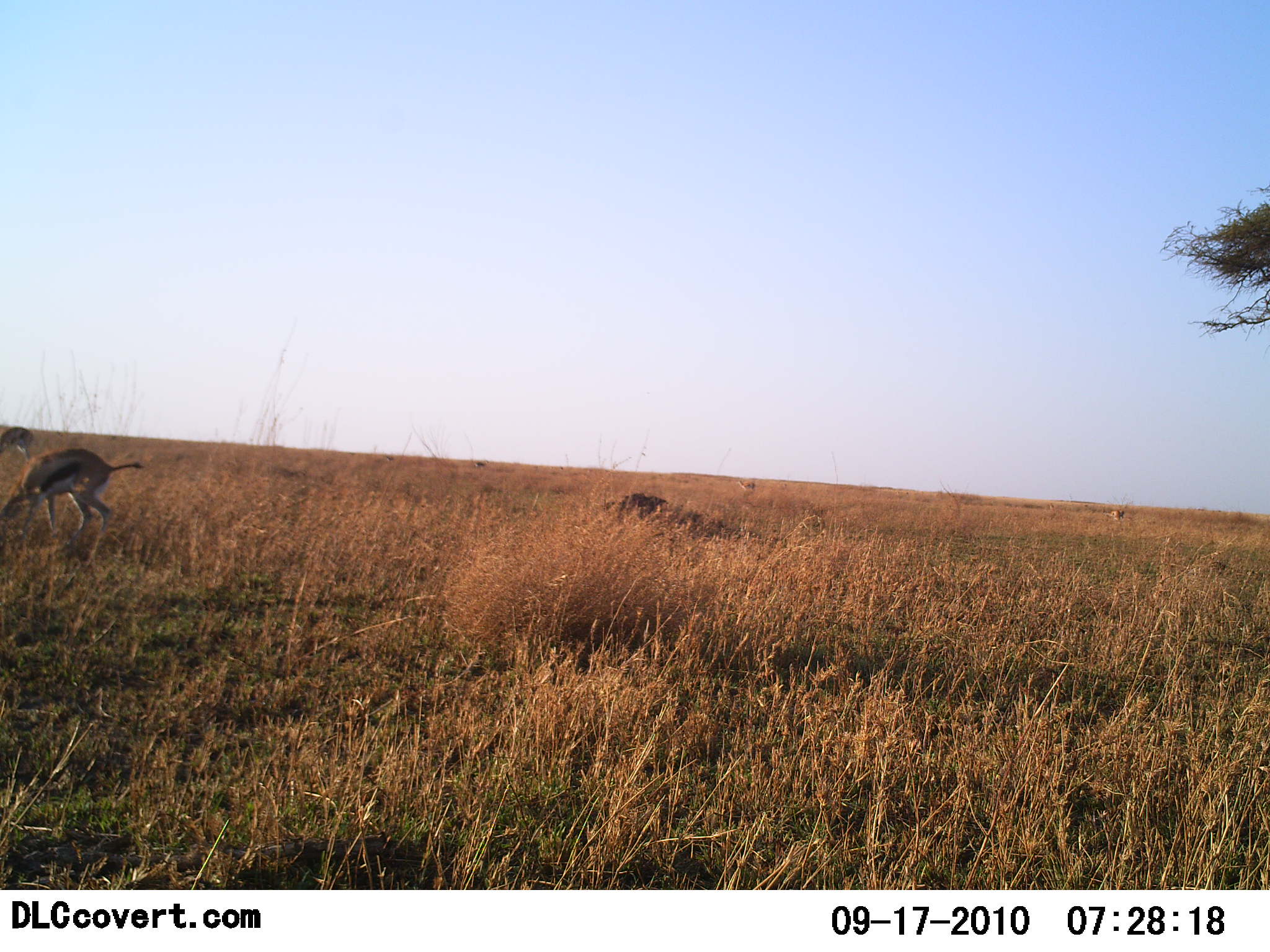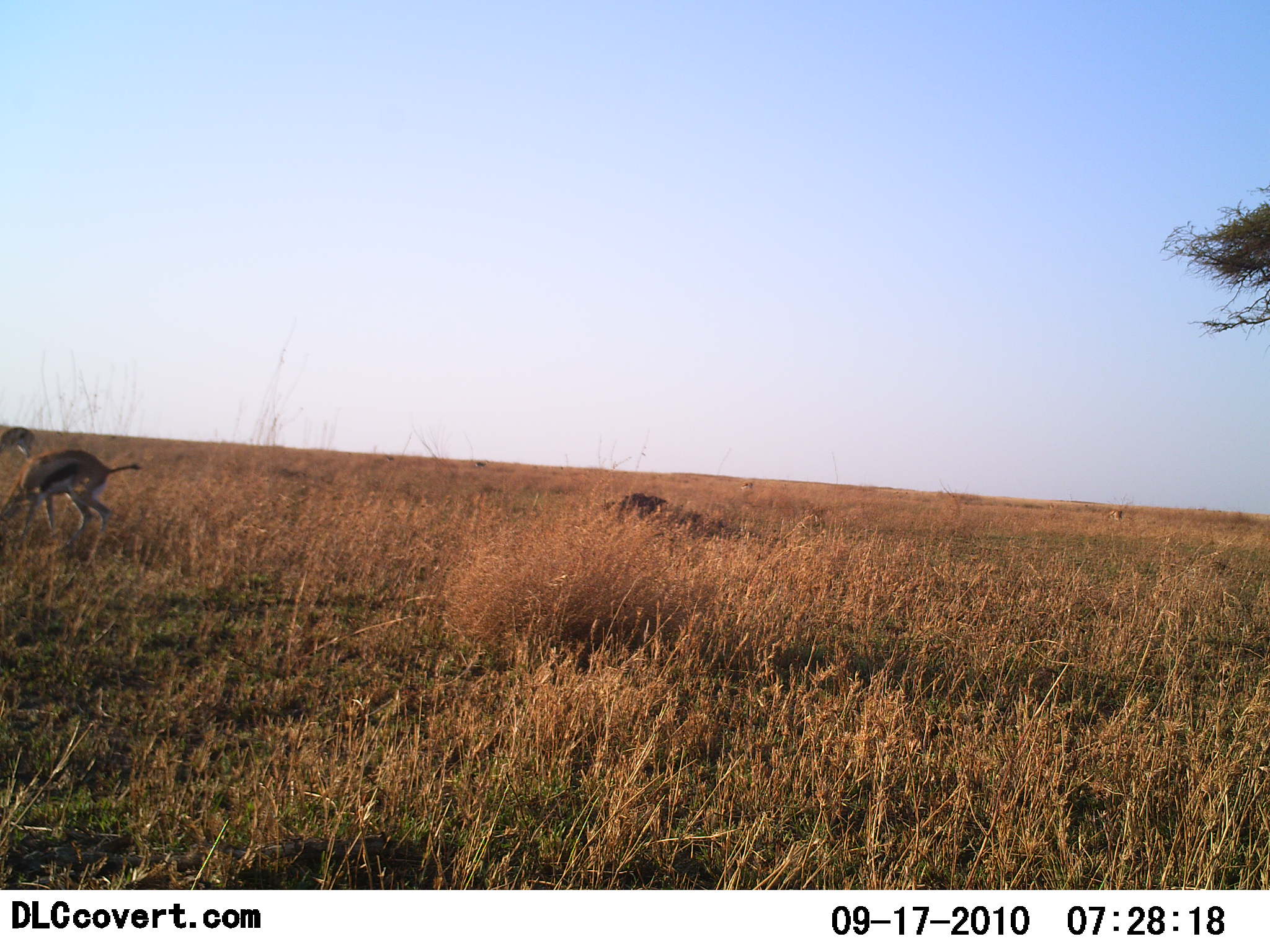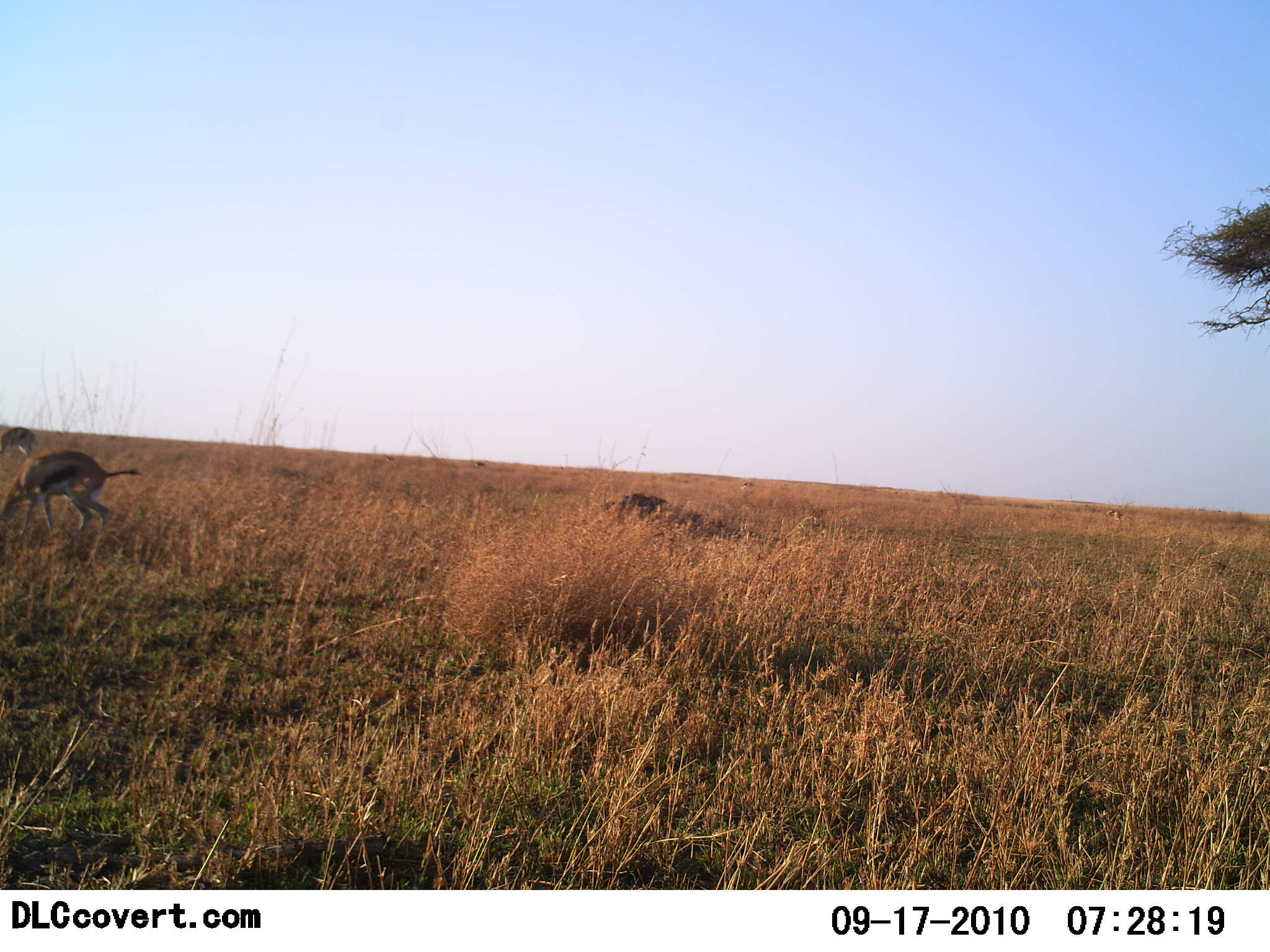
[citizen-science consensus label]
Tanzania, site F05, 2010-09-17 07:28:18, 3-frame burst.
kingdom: Animalia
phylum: Chordata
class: Mammalia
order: Artiodactyla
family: Bovidae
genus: Eudorcas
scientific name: Eudorcas thomsonii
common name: thomson's gazelle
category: gazellethomsons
Gazellethomsons (thomson's gazelle) (Eudorcas thomsonii), count 2. Behavior (volunteer vote fractions): standing 43%, resting 0%, moving 0%, interacting 0%. Young present (vote fraction): 0%. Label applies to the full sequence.